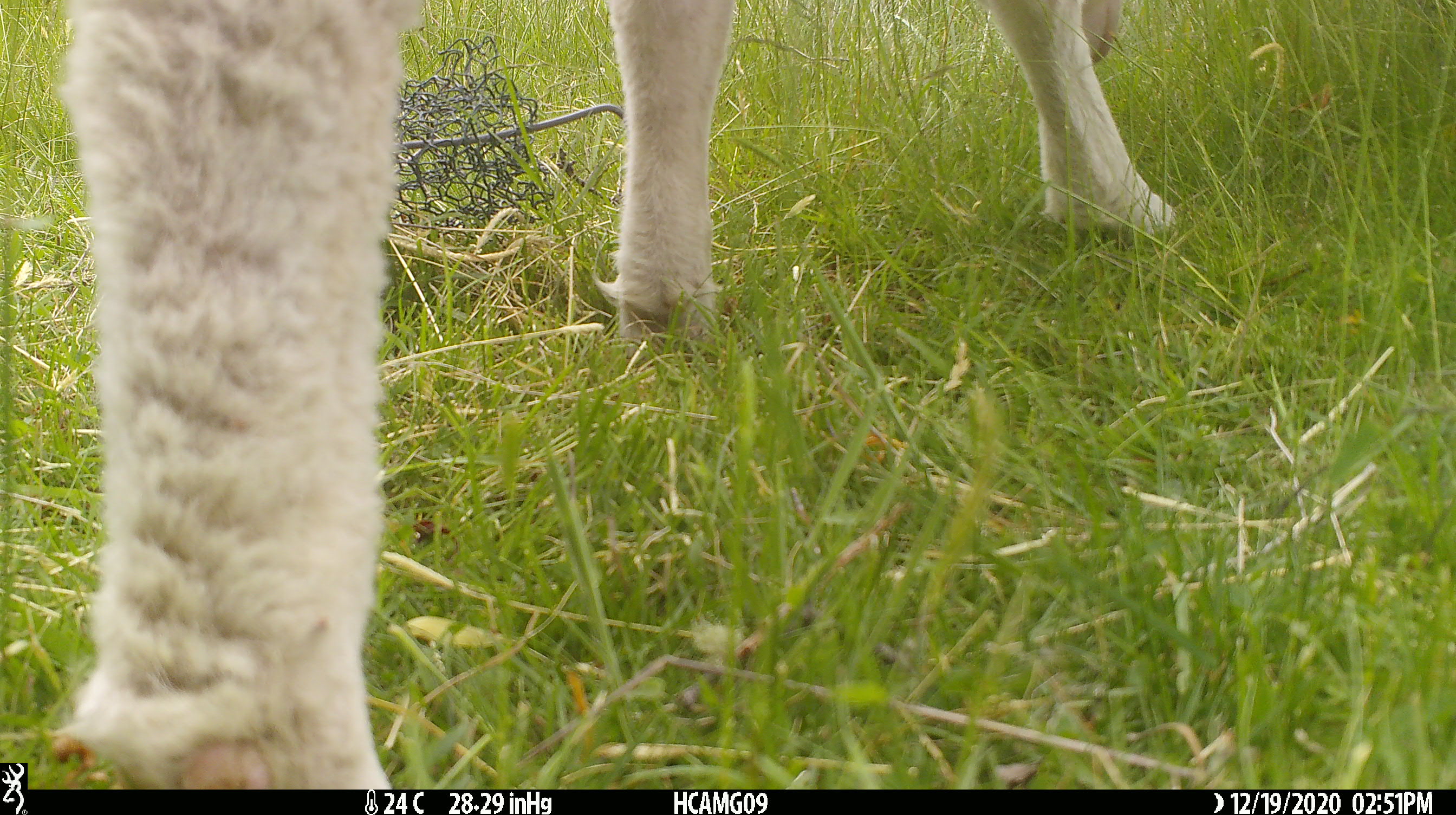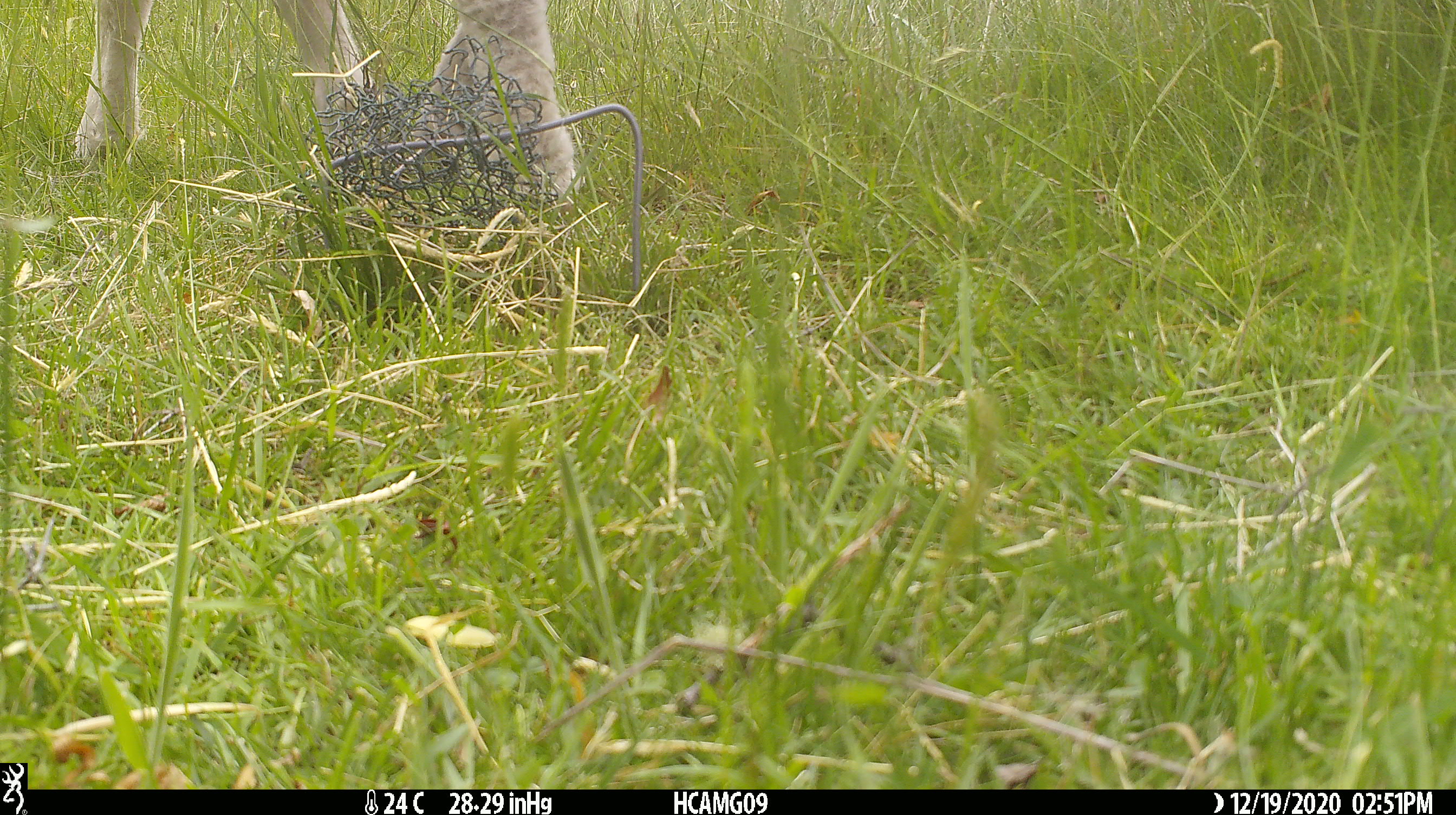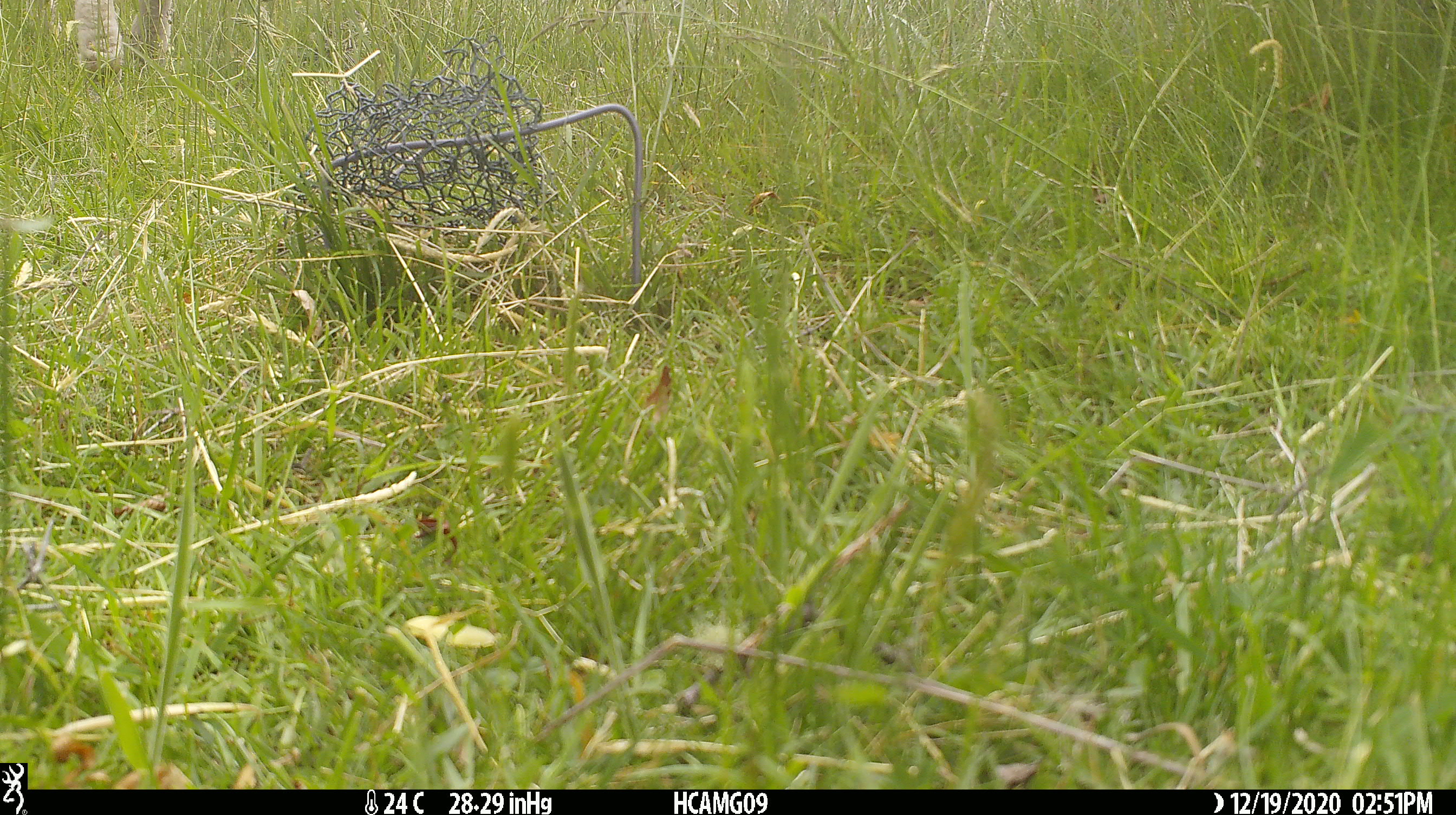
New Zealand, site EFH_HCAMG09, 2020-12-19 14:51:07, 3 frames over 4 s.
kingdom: Animalia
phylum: Chordata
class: Mammalia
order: Artiodactyla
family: Bovidae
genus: Ovis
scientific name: Ovis aries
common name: domestic sheep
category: sheep